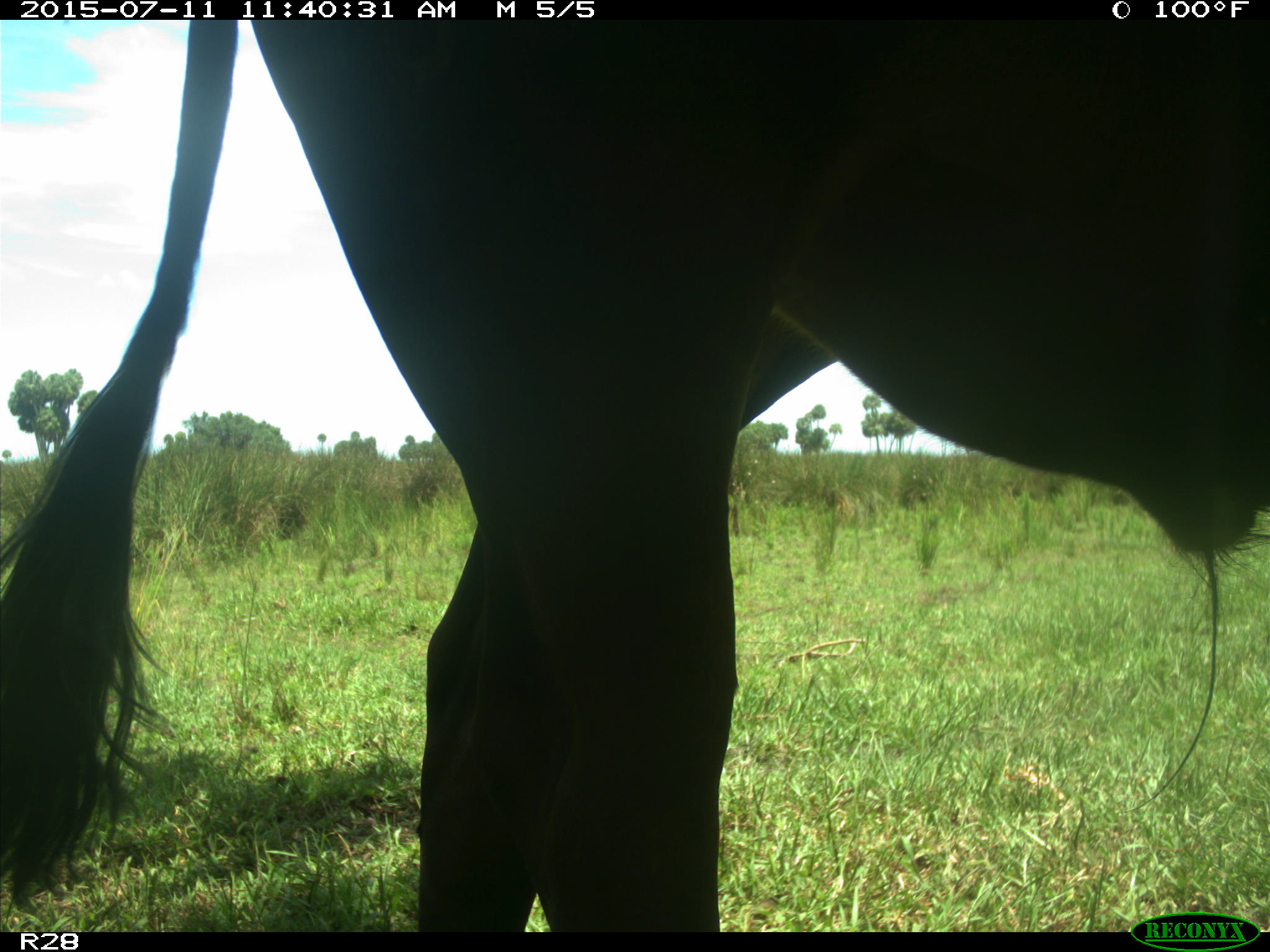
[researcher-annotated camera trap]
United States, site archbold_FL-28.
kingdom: Animalia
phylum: Chordata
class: Mammalia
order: Artiodactyla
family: Bovidae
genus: Bos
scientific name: Bos taurus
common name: domestic cow